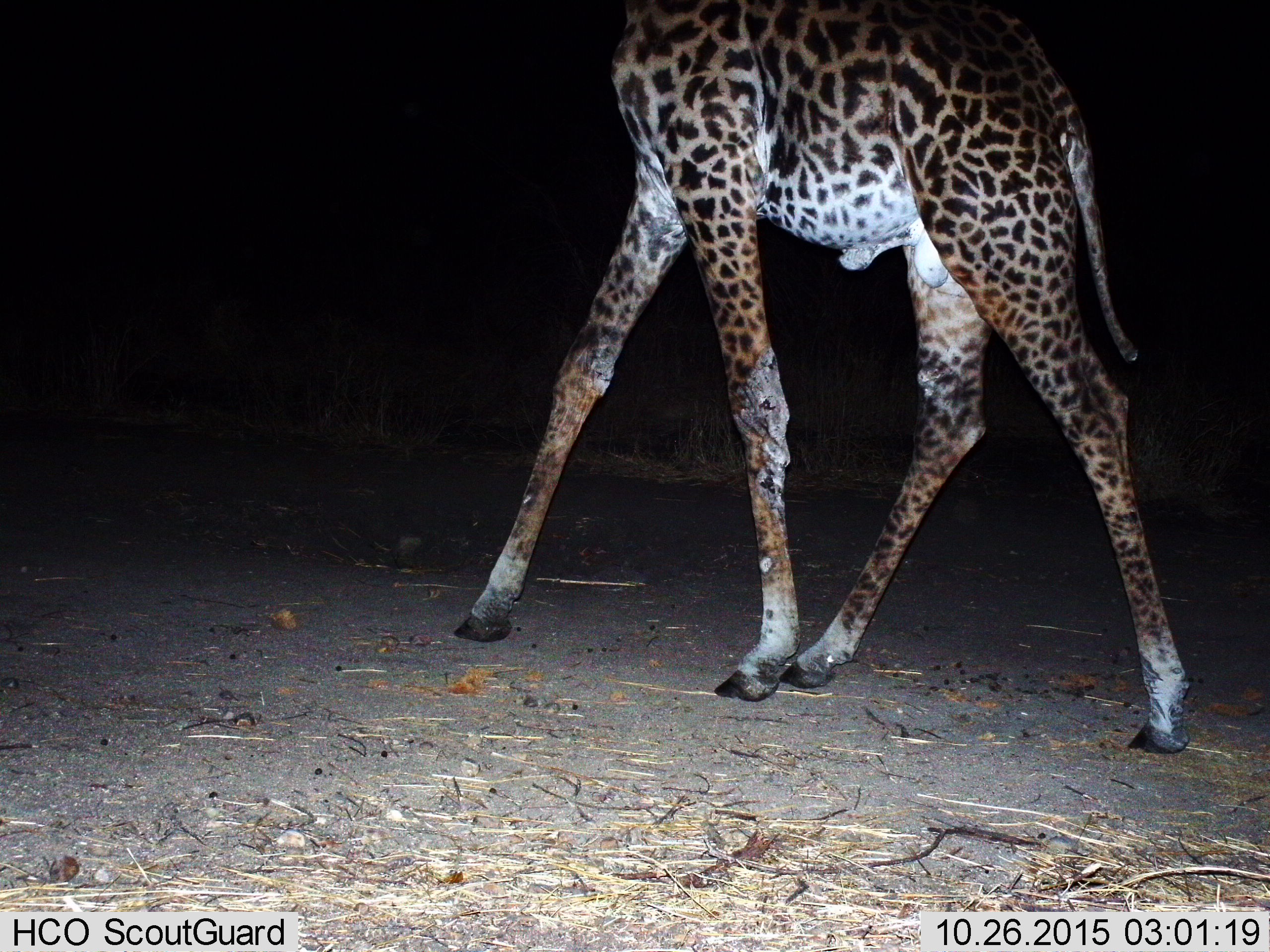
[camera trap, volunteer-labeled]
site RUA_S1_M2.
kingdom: Animalia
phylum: Chordata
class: Mammalia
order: Artiodactyla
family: Giraffidae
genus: Giraffa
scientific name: Giraffa camelopardalis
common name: giraffe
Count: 1.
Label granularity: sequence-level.